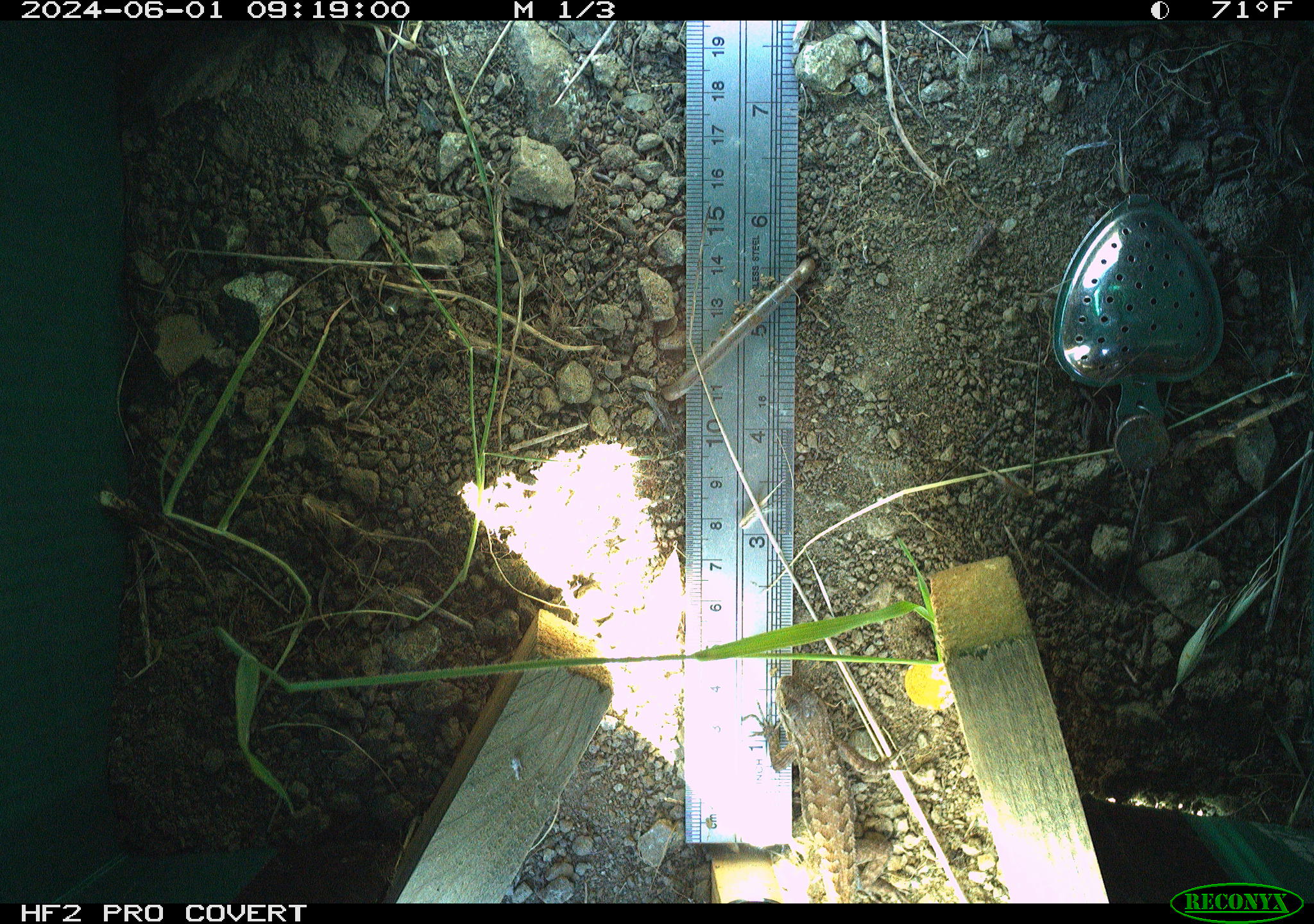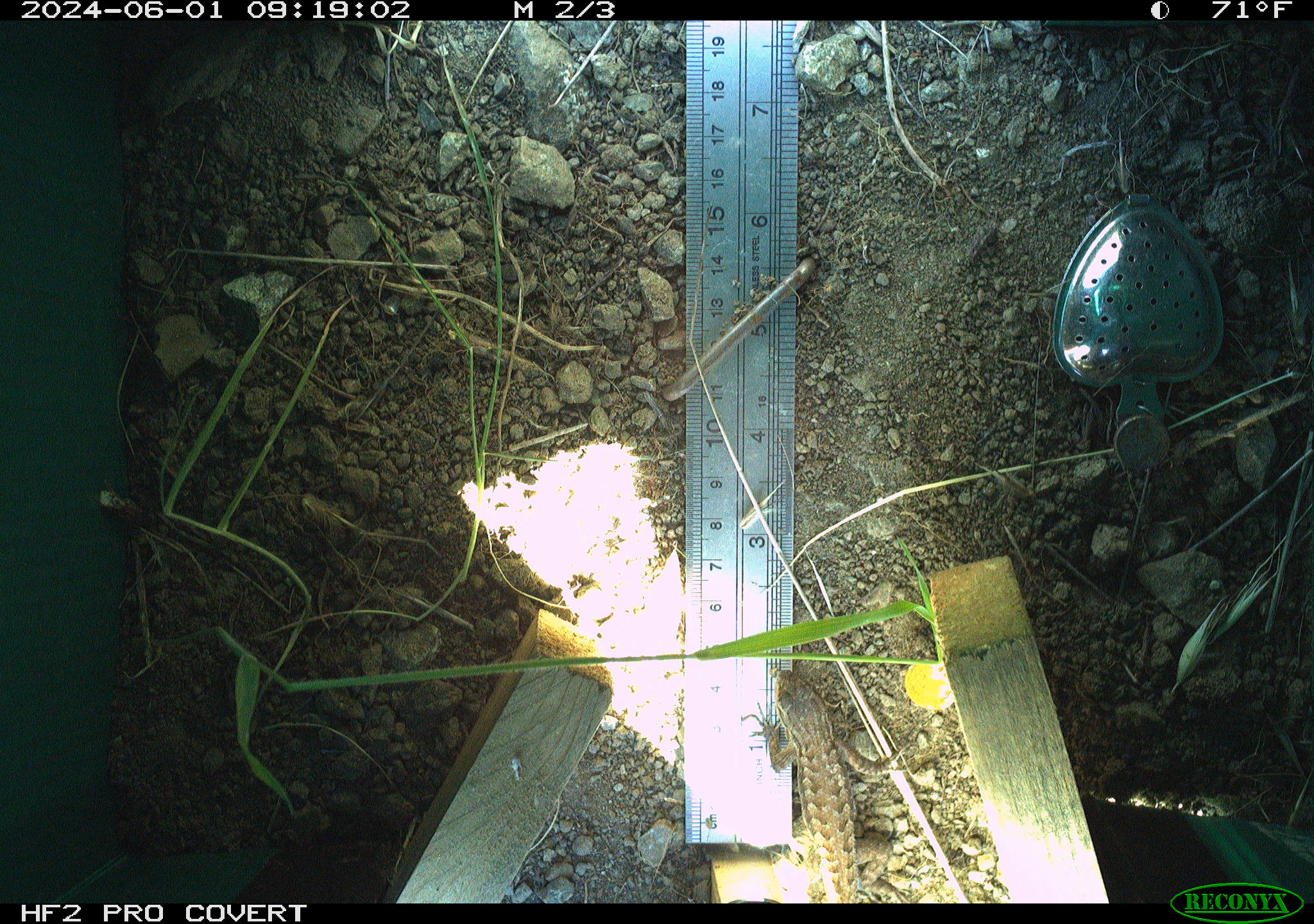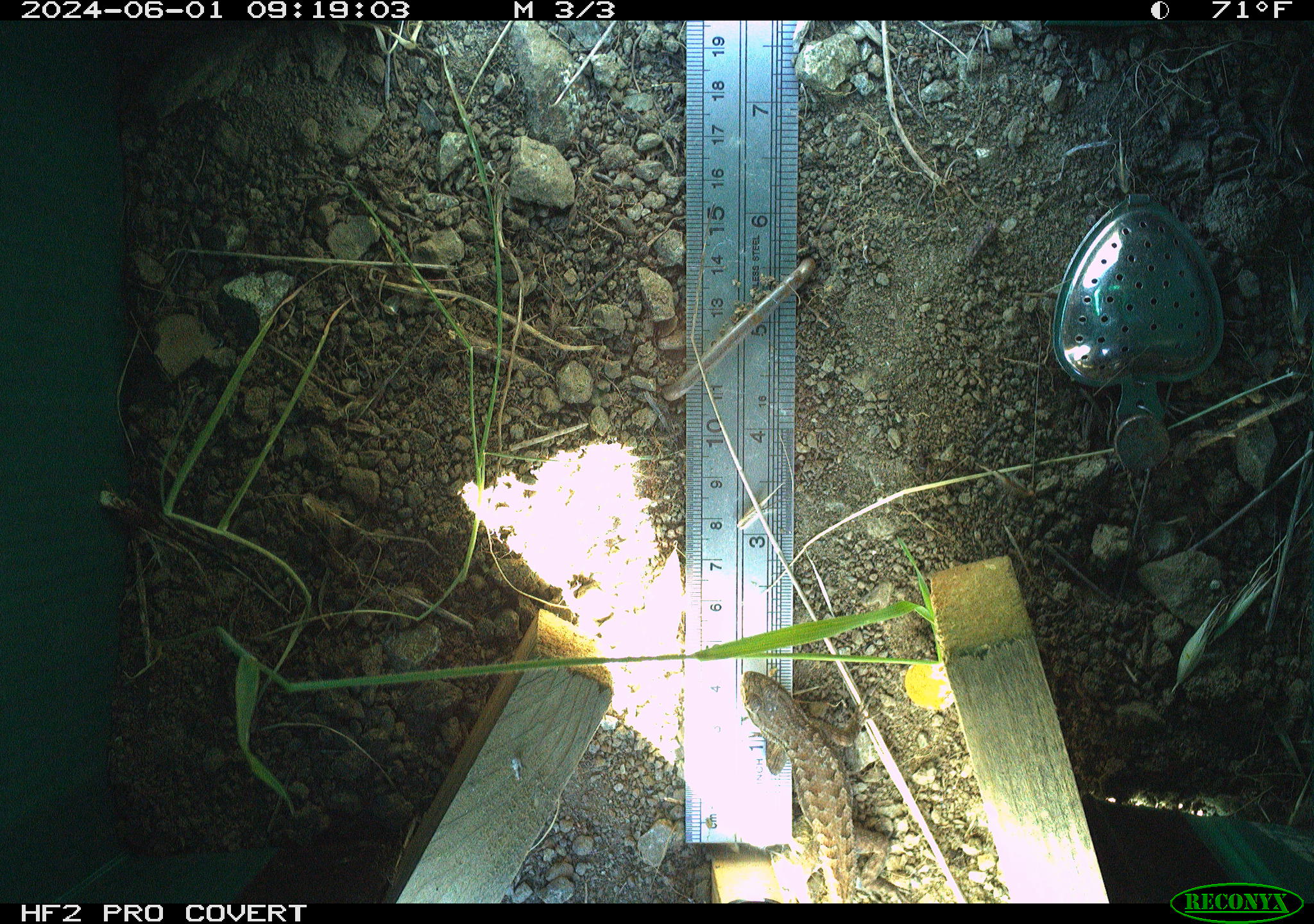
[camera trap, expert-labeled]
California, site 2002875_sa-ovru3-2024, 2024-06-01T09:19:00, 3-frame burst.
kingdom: Animalia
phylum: Chordata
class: Reptilia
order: Squamata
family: Phrynosomatidae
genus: Sceloporus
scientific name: Sceloporus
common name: spiny lizards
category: sceloporus species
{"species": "sceloporus species (spiny lizards) (Sceloporus)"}